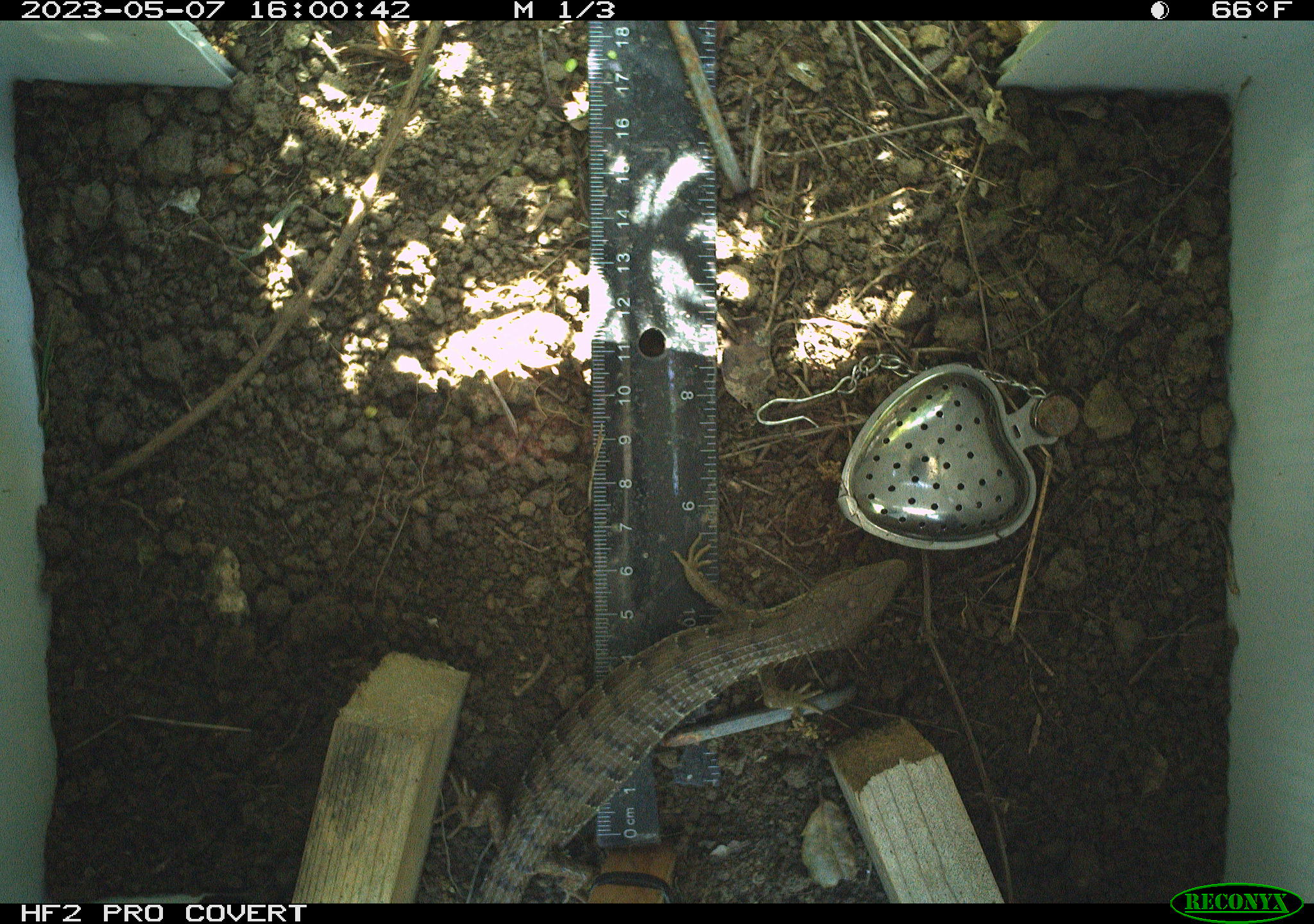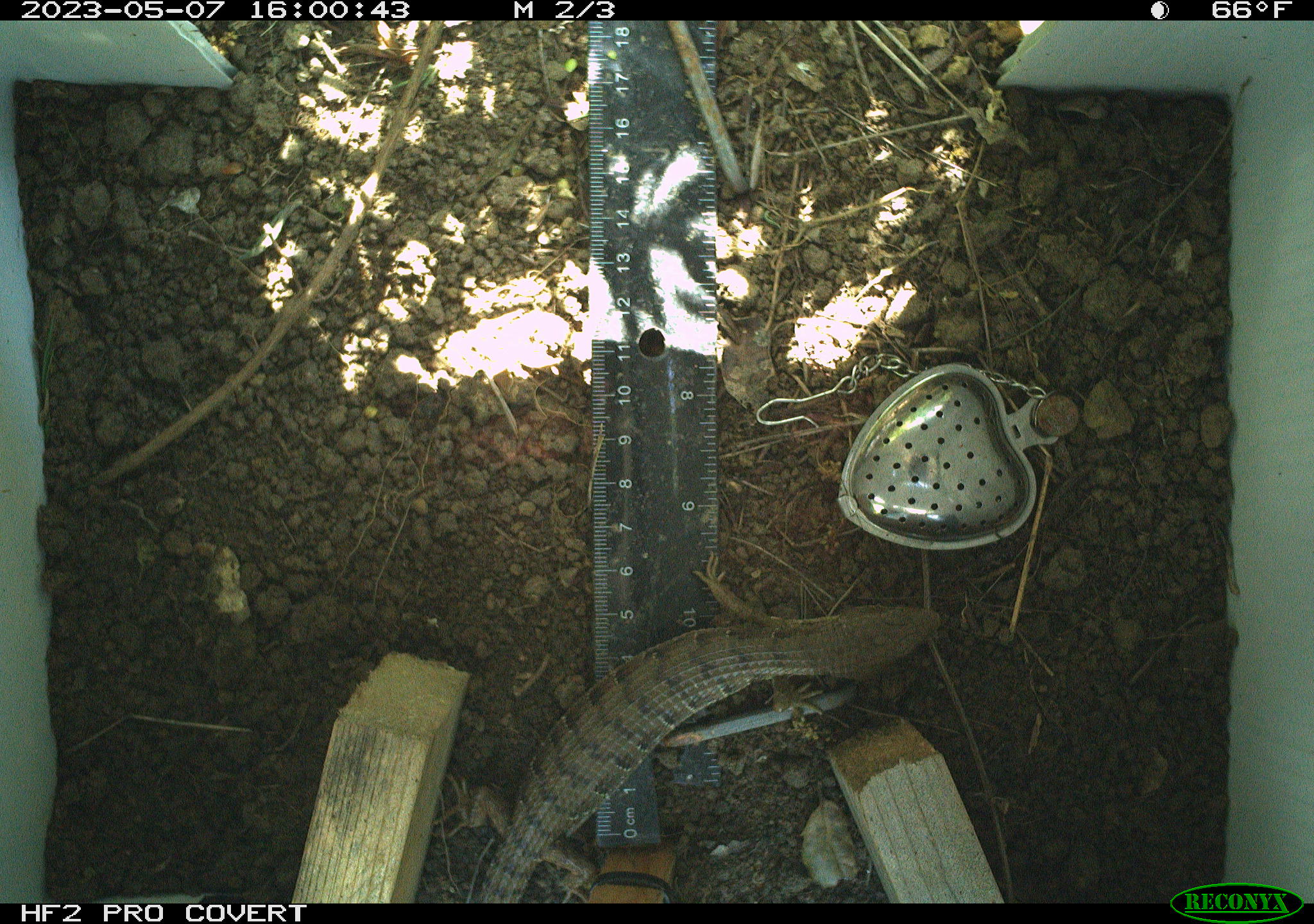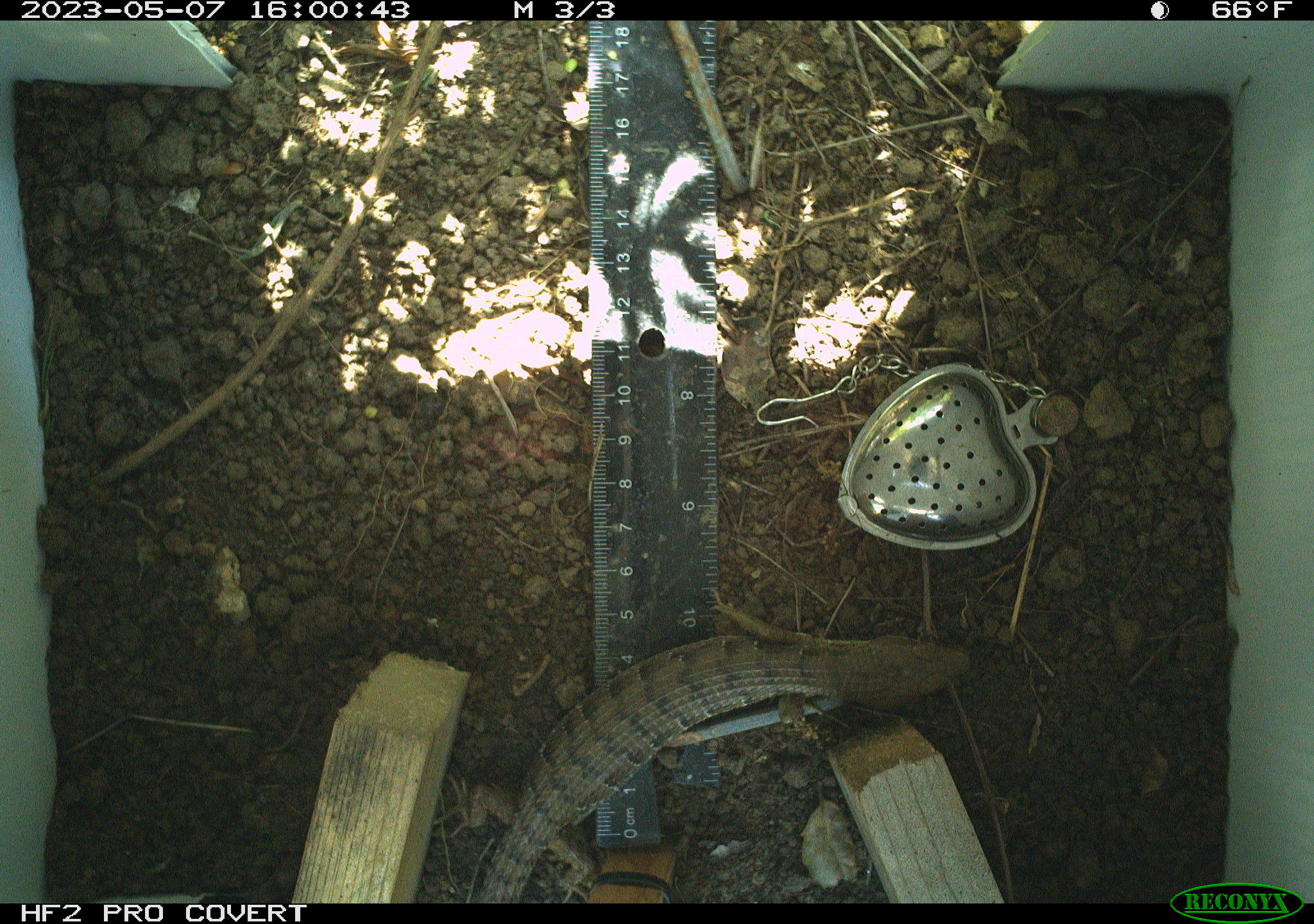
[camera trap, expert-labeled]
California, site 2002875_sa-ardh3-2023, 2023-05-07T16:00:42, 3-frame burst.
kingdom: Animalia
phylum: Chordata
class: Reptilia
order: Squamata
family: Anguidae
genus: Elgaria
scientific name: Elgaria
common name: alligator lizards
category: elgaria species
Elgaria species (alligator lizards) (Elgaria).